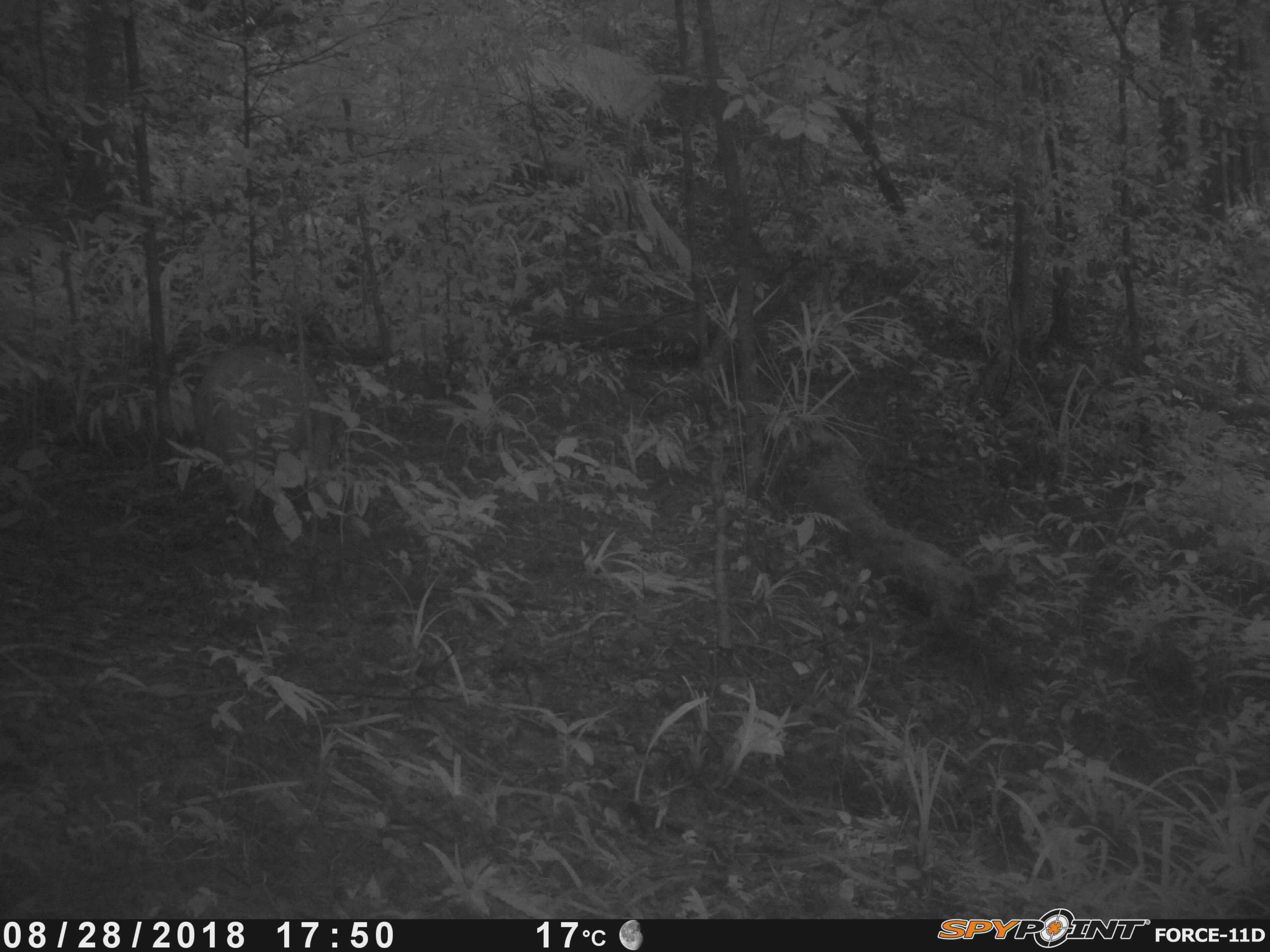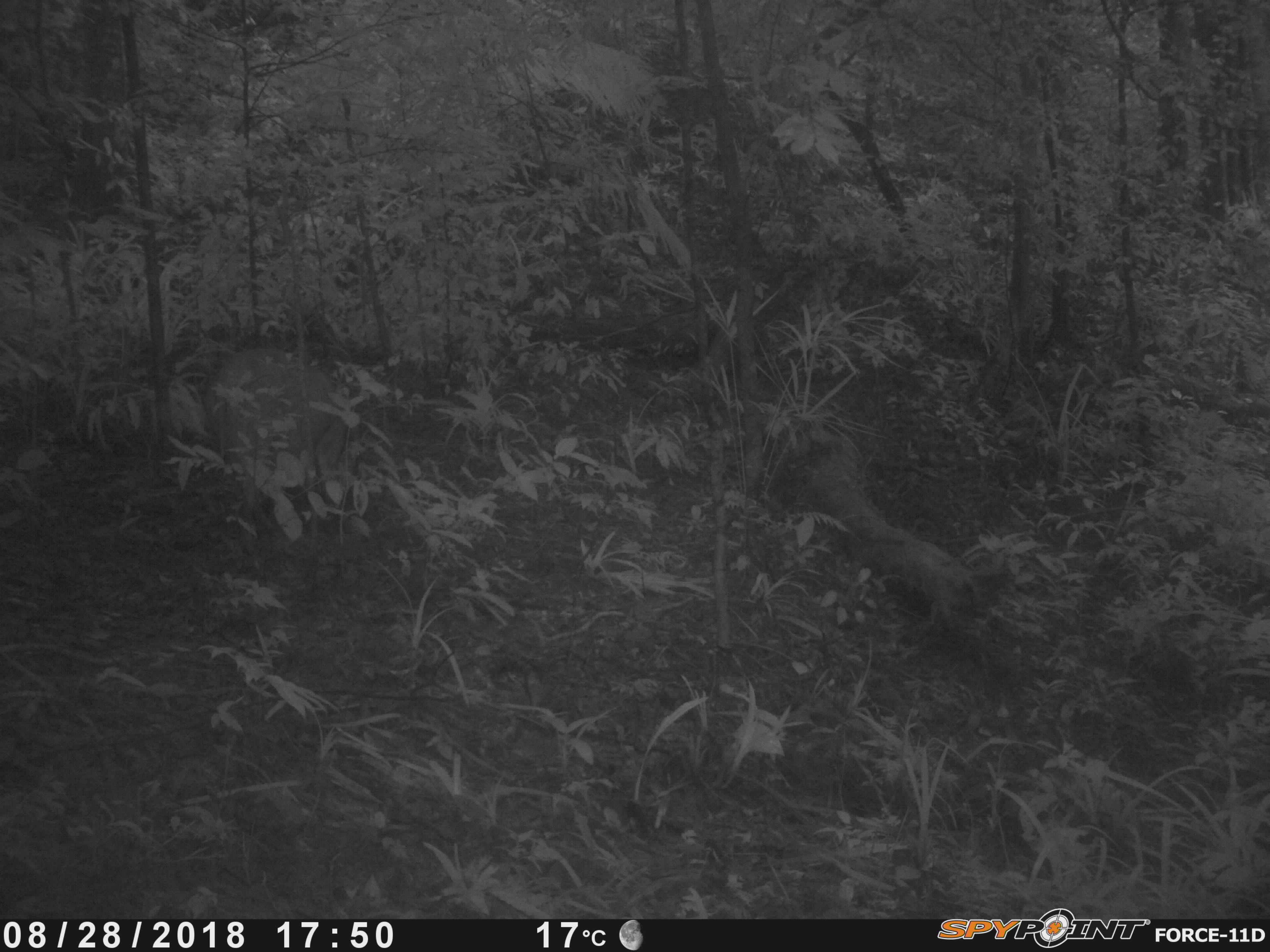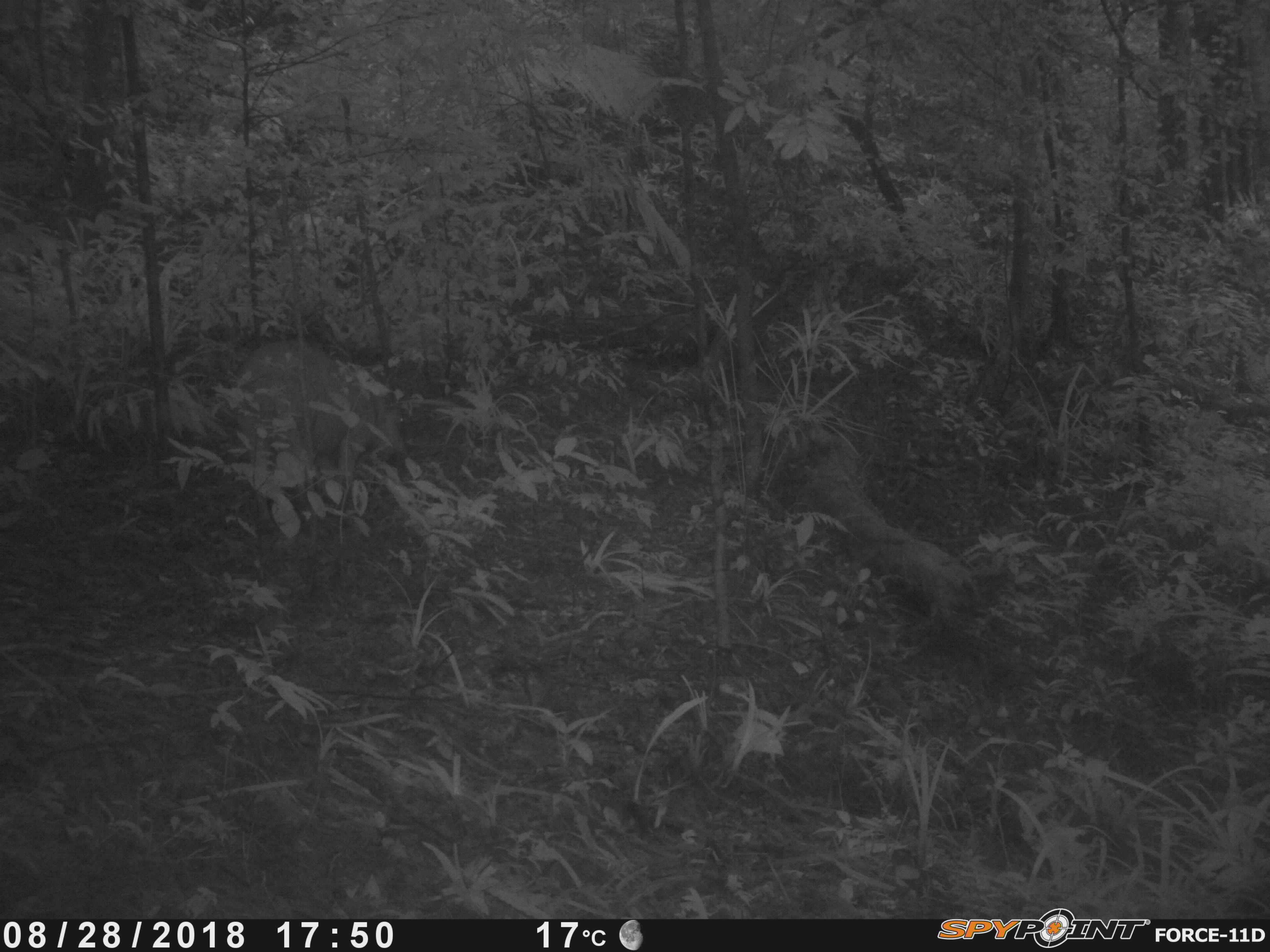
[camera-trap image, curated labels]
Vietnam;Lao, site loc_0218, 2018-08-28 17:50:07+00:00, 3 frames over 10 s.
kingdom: Animalia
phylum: Chordata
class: Mammalia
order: Artiodactyla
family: Suidae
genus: Sus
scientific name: Sus scrofa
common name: eurasian wild pig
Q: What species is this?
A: Eurasian wild pig (Sus scrofa).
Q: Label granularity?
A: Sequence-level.